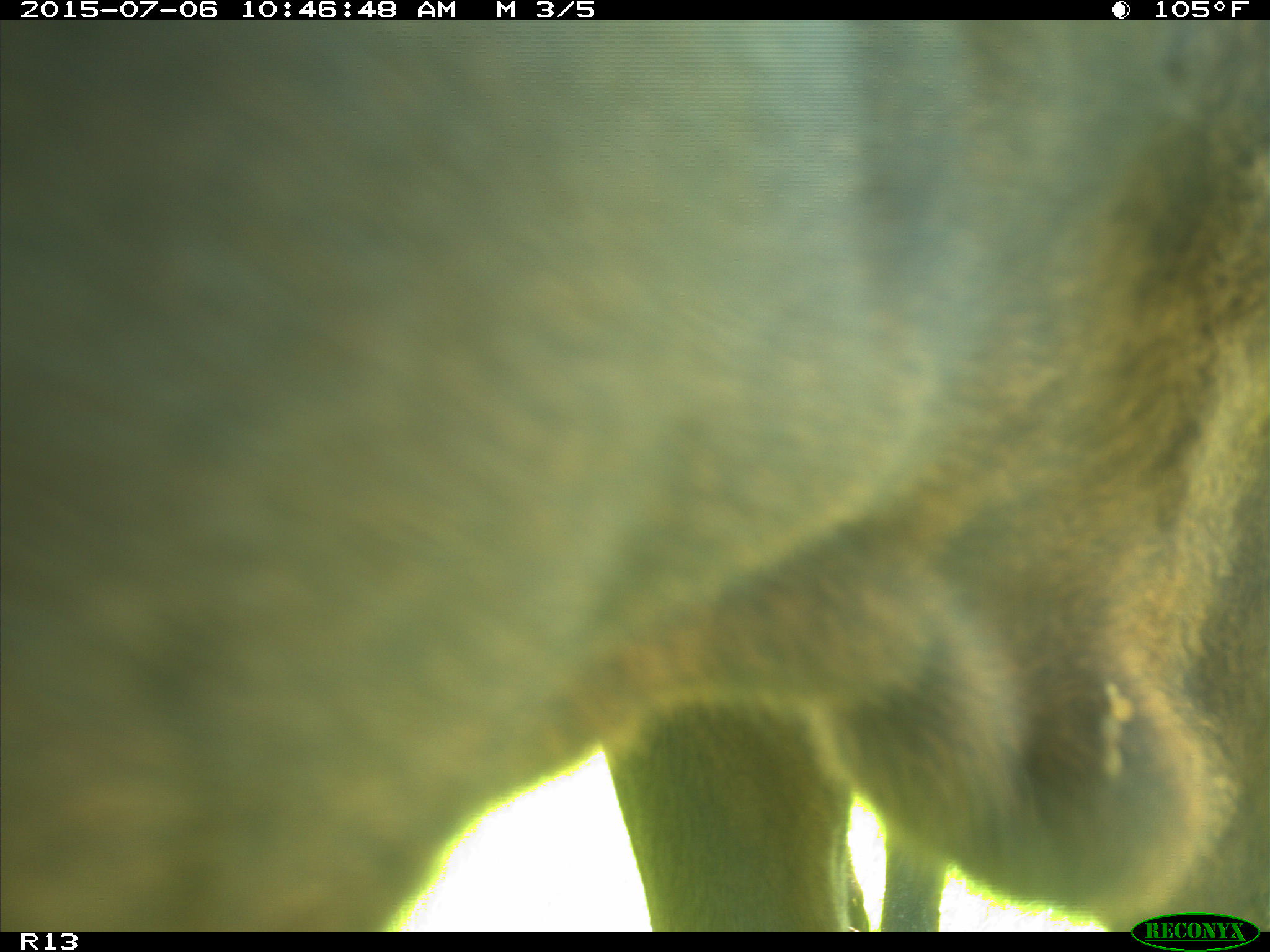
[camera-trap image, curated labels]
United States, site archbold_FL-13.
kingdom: Animalia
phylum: Chordata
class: Mammalia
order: Artiodactyla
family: Bovidae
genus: Bos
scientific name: Bos taurus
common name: domestic cow